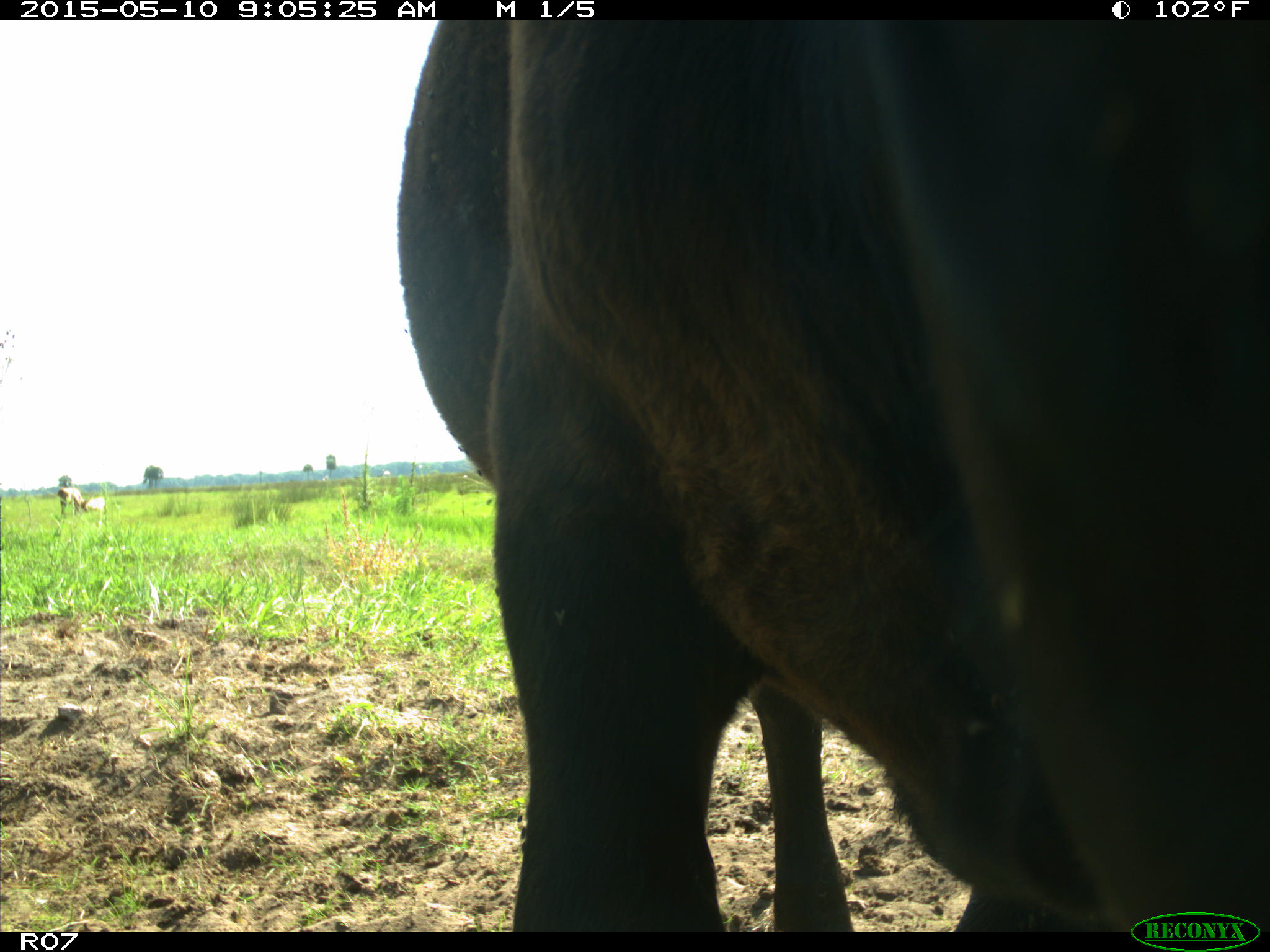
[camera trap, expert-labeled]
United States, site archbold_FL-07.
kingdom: Animalia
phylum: Chordata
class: Mammalia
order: Artiodactyla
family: Bovidae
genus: Bos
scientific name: Bos taurus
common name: domestic cow